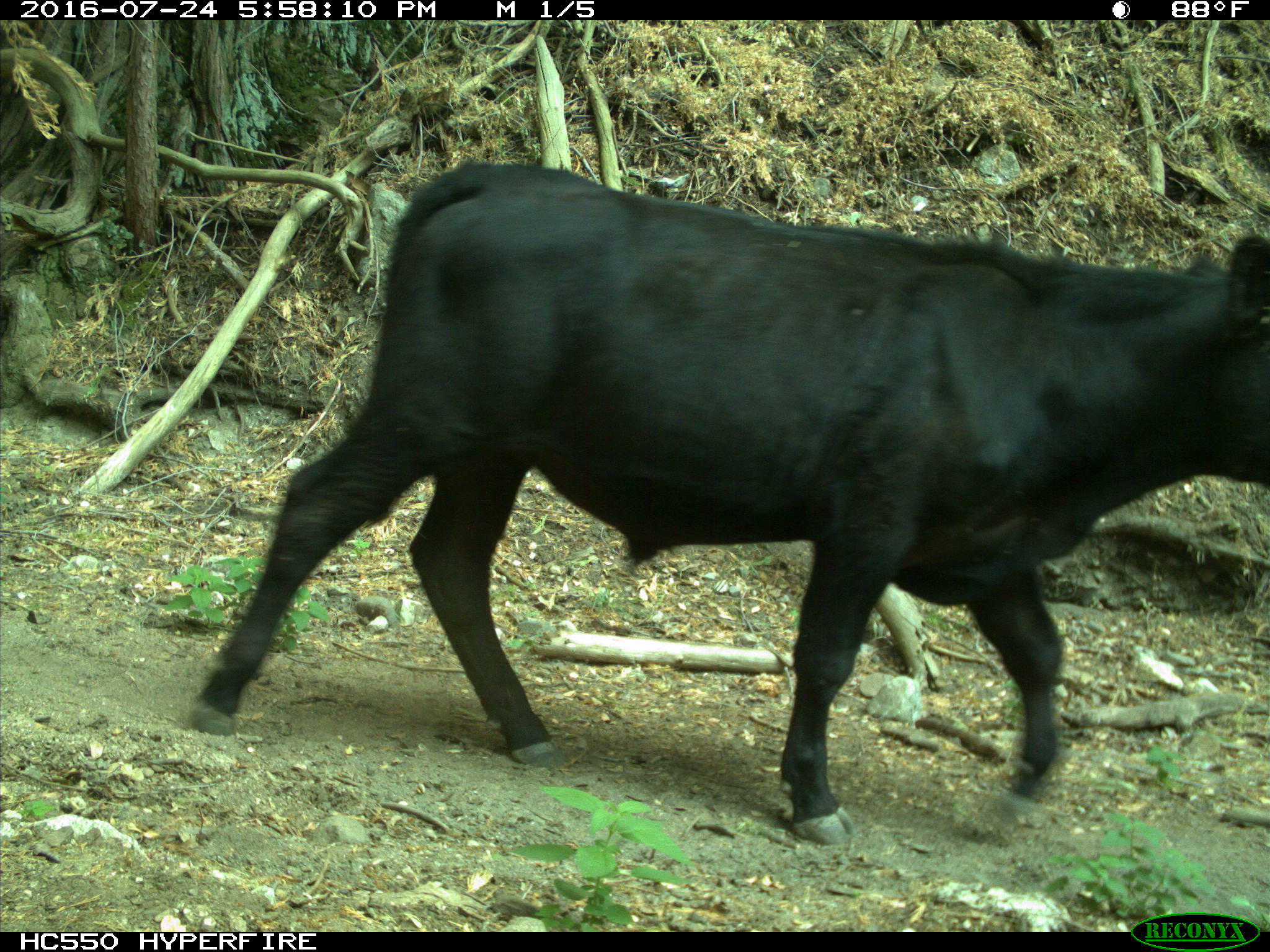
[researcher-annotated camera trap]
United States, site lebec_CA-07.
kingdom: Animalia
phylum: Chordata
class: Mammalia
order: Artiodactyla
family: Bovidae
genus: Bos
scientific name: Bos taurus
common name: domestic cow